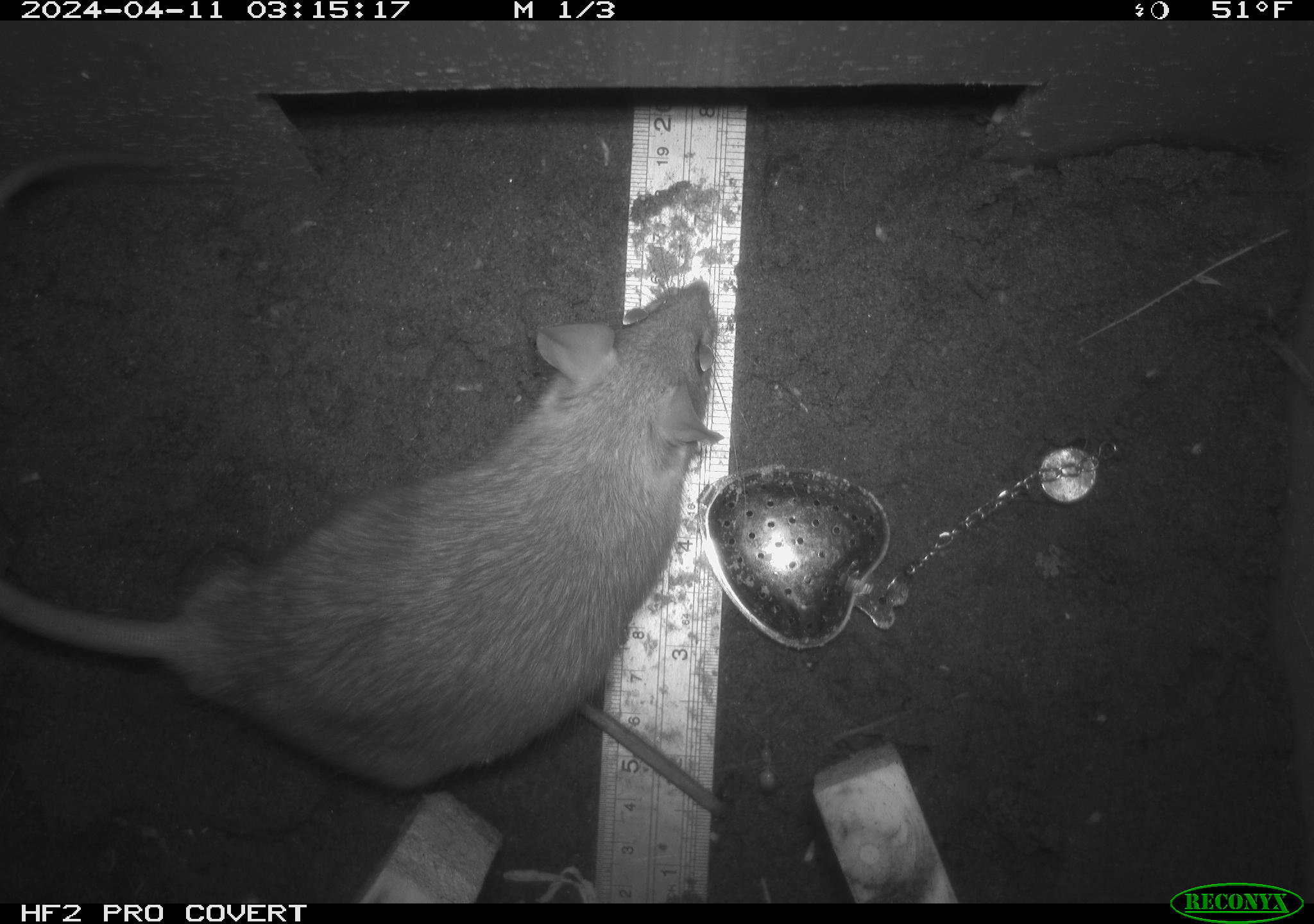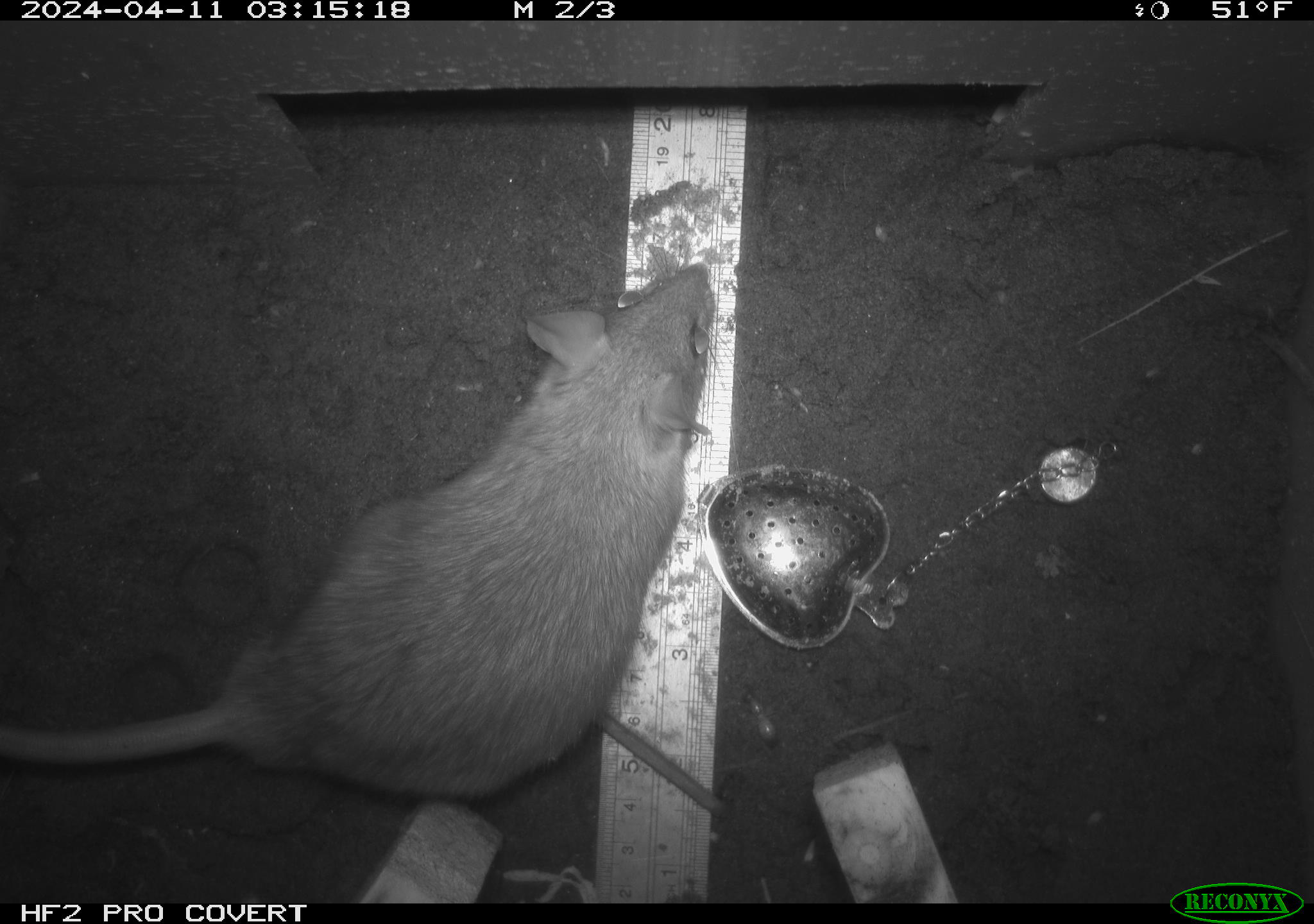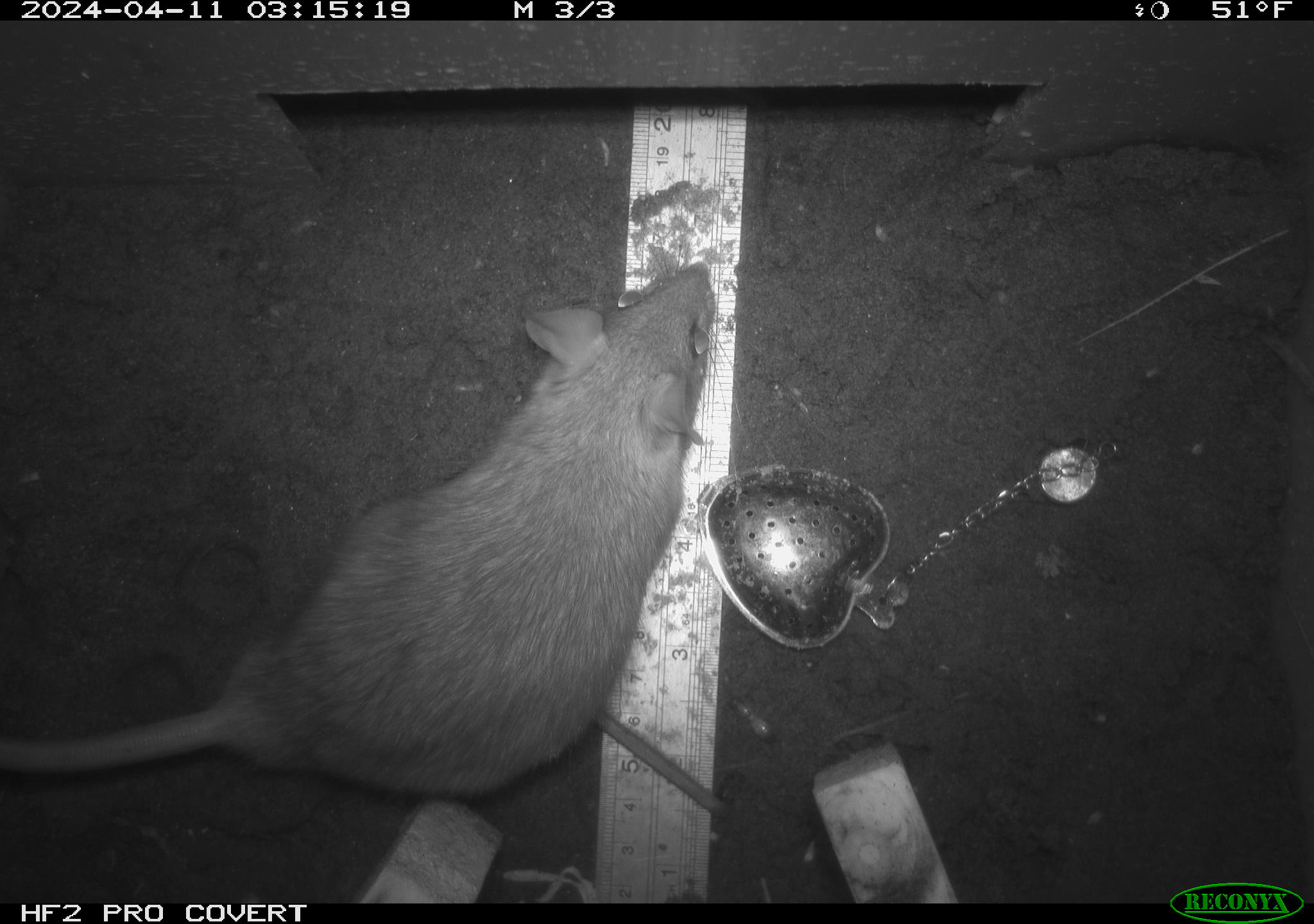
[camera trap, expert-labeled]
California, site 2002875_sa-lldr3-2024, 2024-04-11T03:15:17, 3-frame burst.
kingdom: Animalia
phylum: Chordata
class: Mammalia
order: Rodentia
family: Muridae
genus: Rattus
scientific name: Rattus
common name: rat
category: rattus species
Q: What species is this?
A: Rattus species (rat) (Rattus).